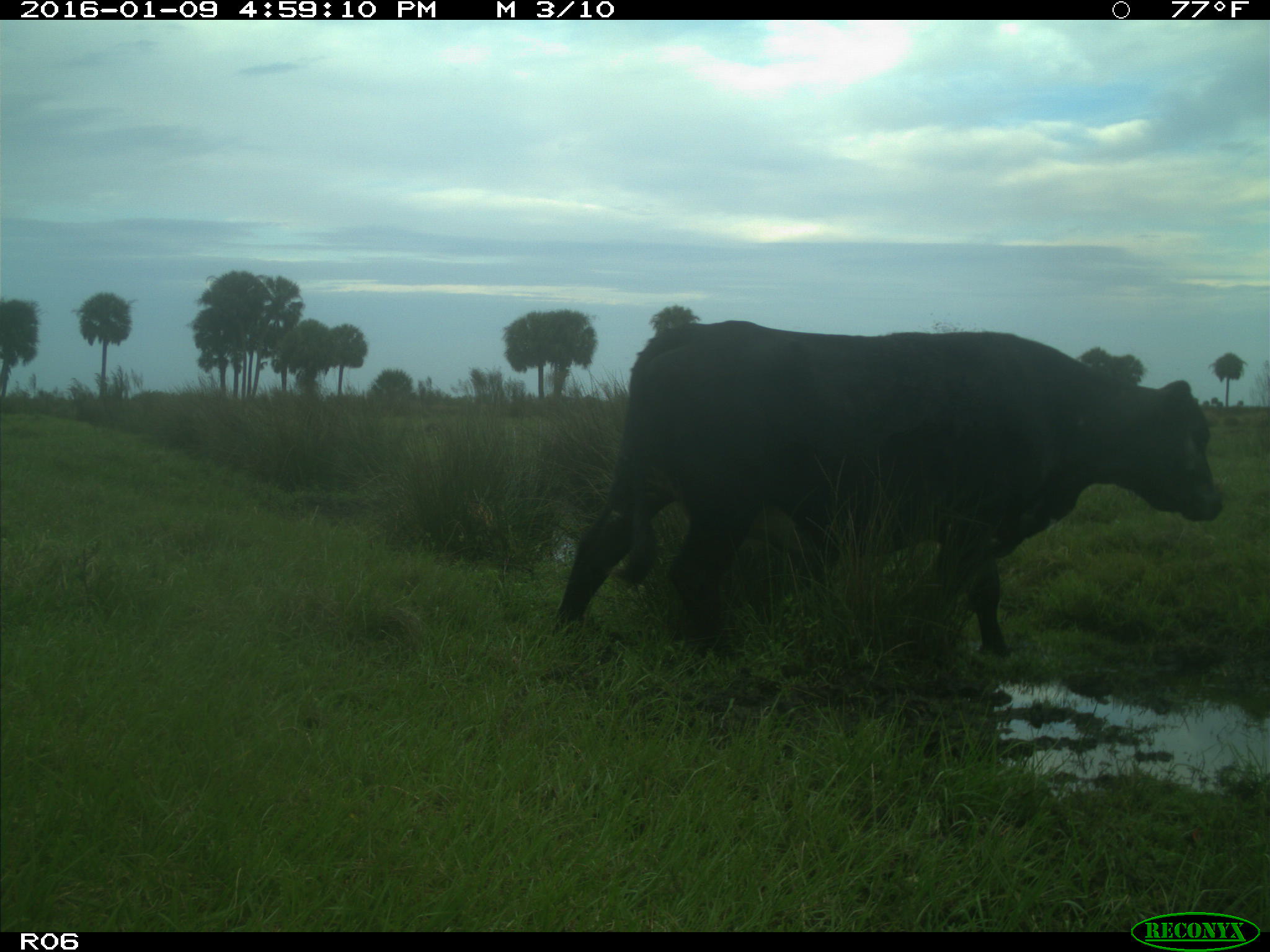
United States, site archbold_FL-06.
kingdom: Animalia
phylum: Chordata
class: Mammalia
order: Artiodactyla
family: Bovidae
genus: Bos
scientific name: Bos taurus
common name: domestic cow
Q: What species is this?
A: Bos taurus (domestic cow).